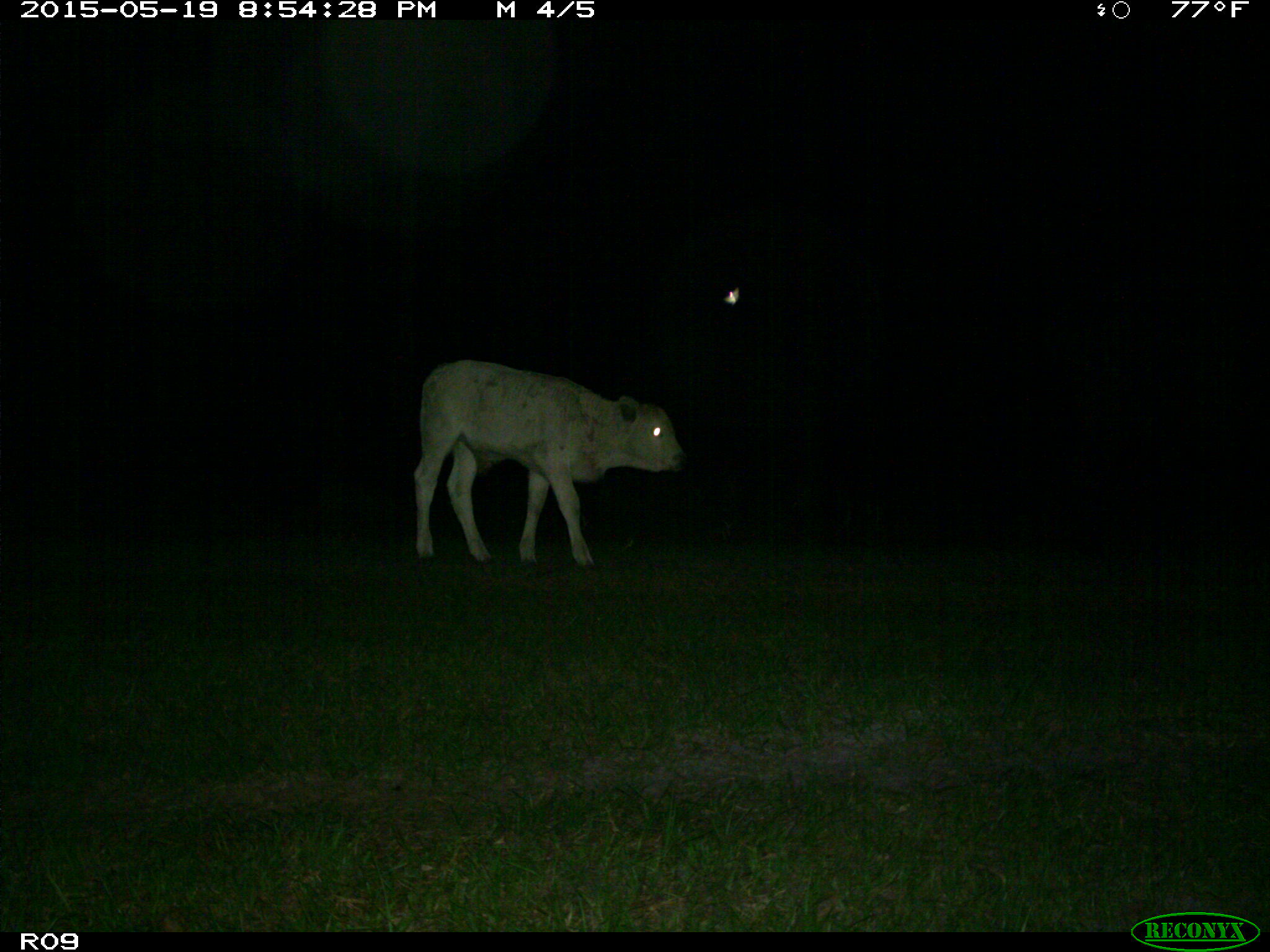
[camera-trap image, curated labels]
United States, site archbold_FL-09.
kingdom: Animalia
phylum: Chordata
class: Mammalia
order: Artiodactyla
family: Bovidae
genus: Bos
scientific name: Bos taurus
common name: domestic cow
Bos taurus (domestic cow).